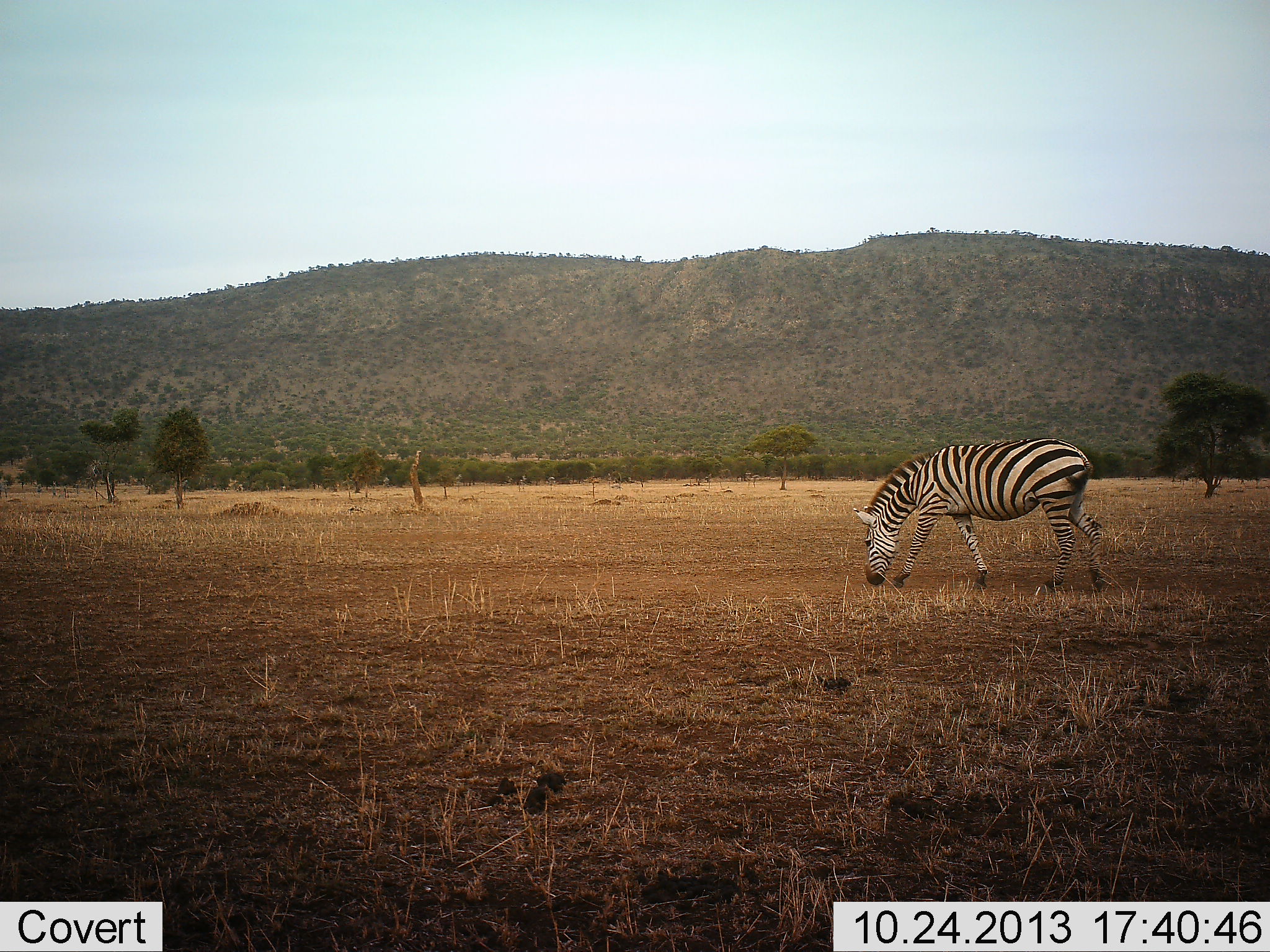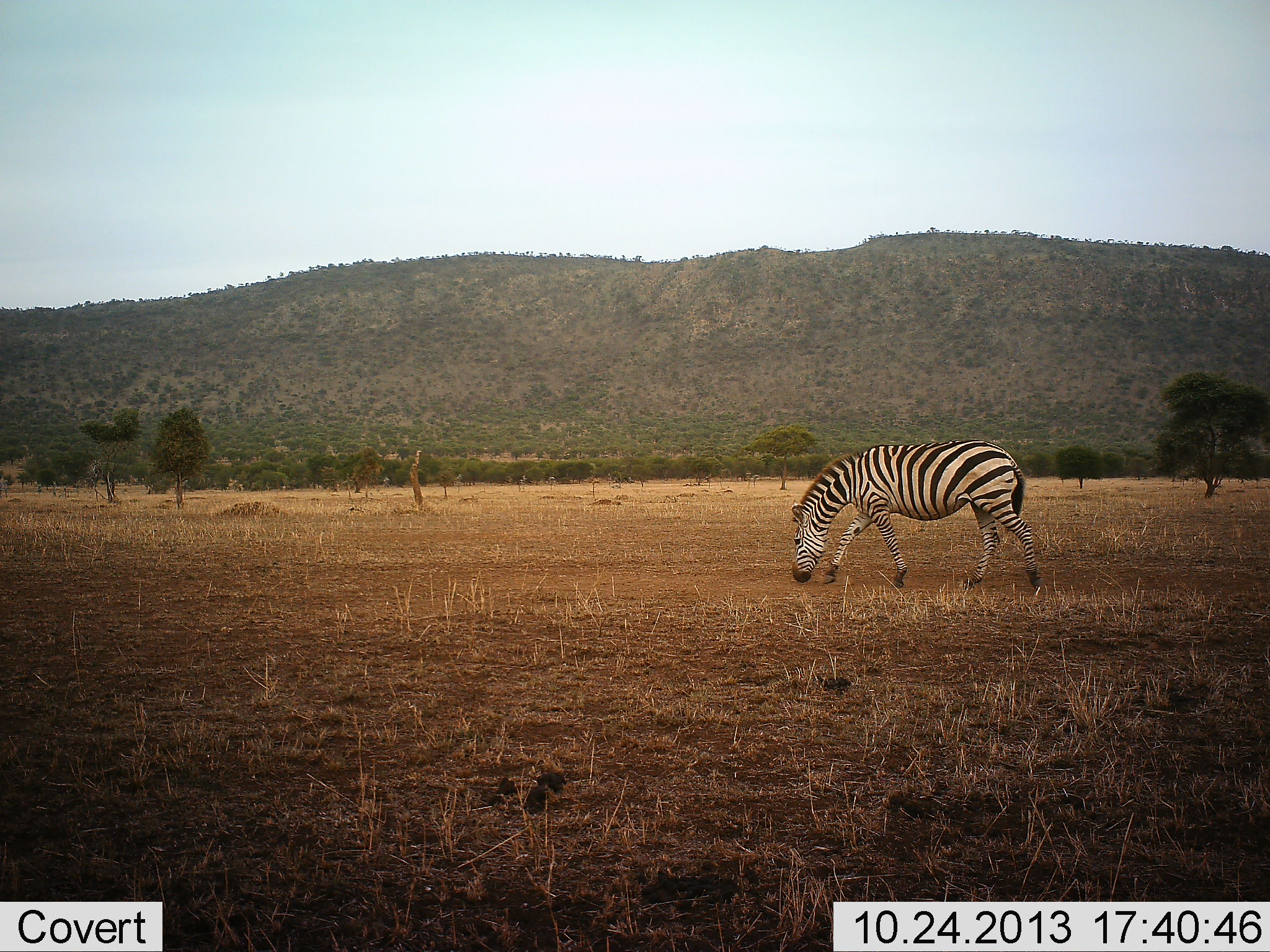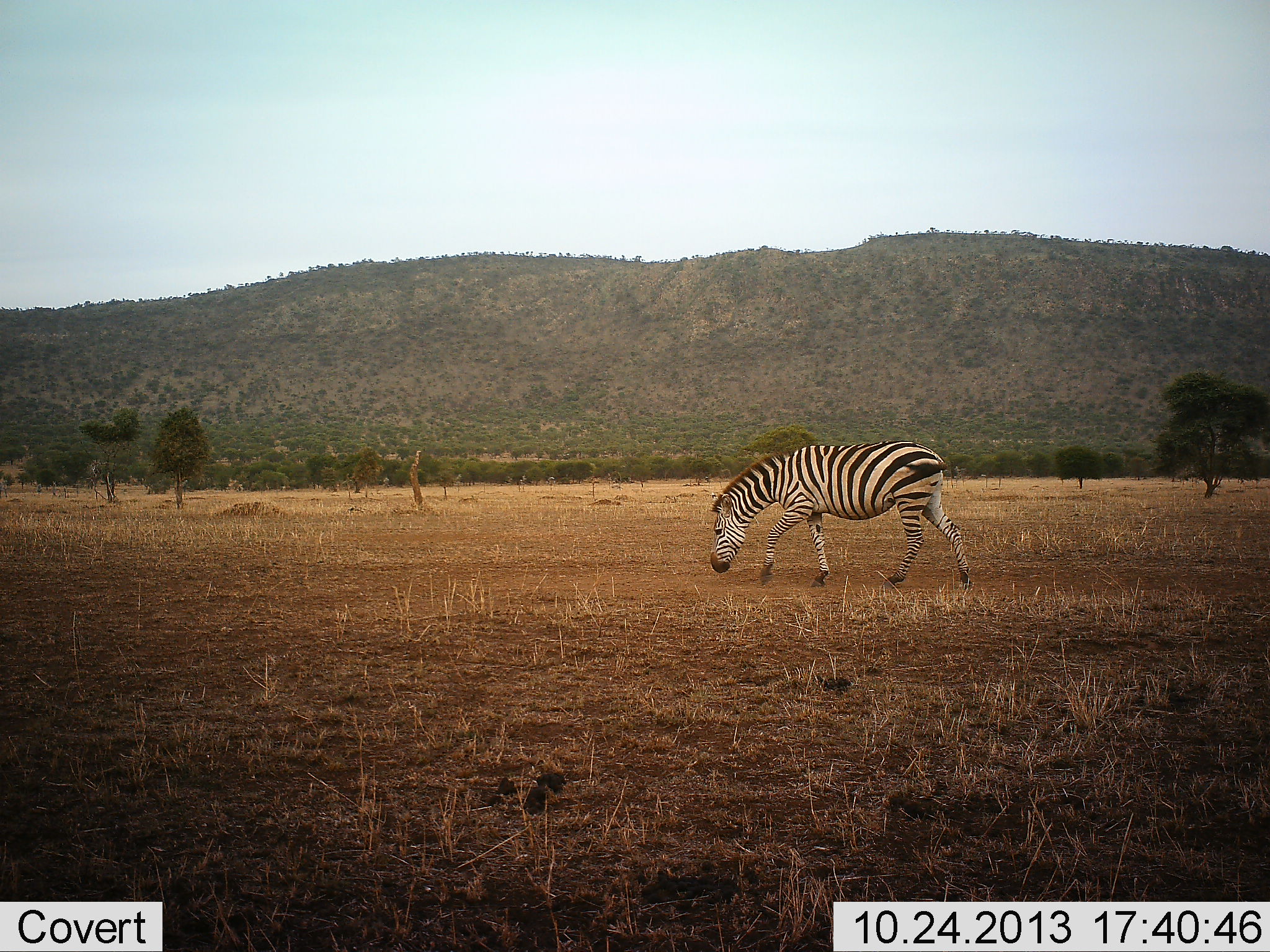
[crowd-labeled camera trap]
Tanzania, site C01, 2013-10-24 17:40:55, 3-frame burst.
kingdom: Animalia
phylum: Chordata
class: Mammalia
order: Perissodactyla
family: Equidae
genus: Equus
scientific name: Equus quagga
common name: plains zebra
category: zebra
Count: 1.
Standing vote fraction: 0%.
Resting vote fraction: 0%.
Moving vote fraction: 90%.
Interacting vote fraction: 0%.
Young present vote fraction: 0%.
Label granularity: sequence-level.